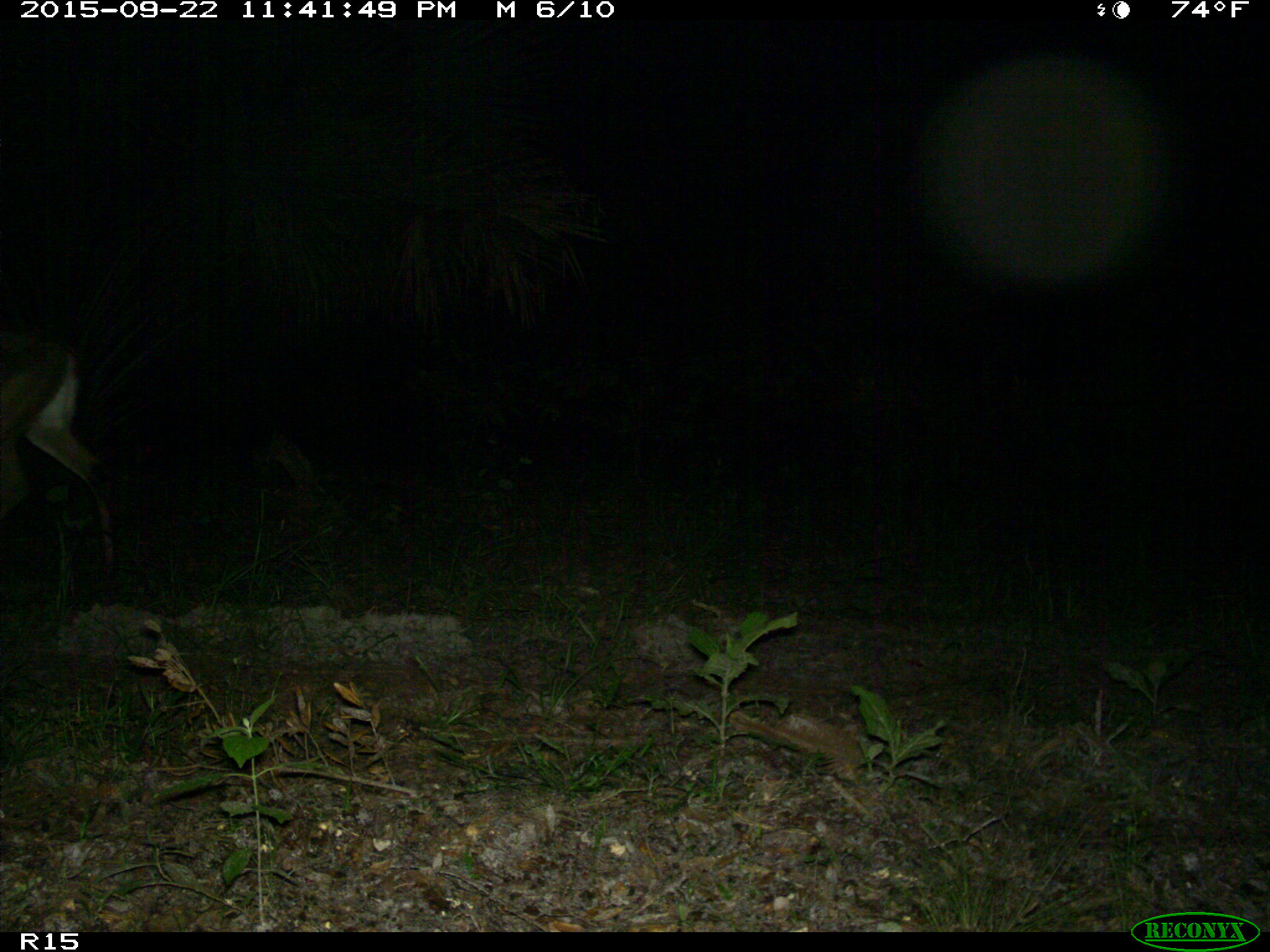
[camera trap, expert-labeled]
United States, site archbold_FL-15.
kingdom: Animalia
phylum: Chordata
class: Mammalia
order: Artiodactyla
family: Cervidae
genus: Odocoileus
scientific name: Odocoileus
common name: deer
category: unidentified deer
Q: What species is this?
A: Unidentified deer (deer) (Odocoileus).